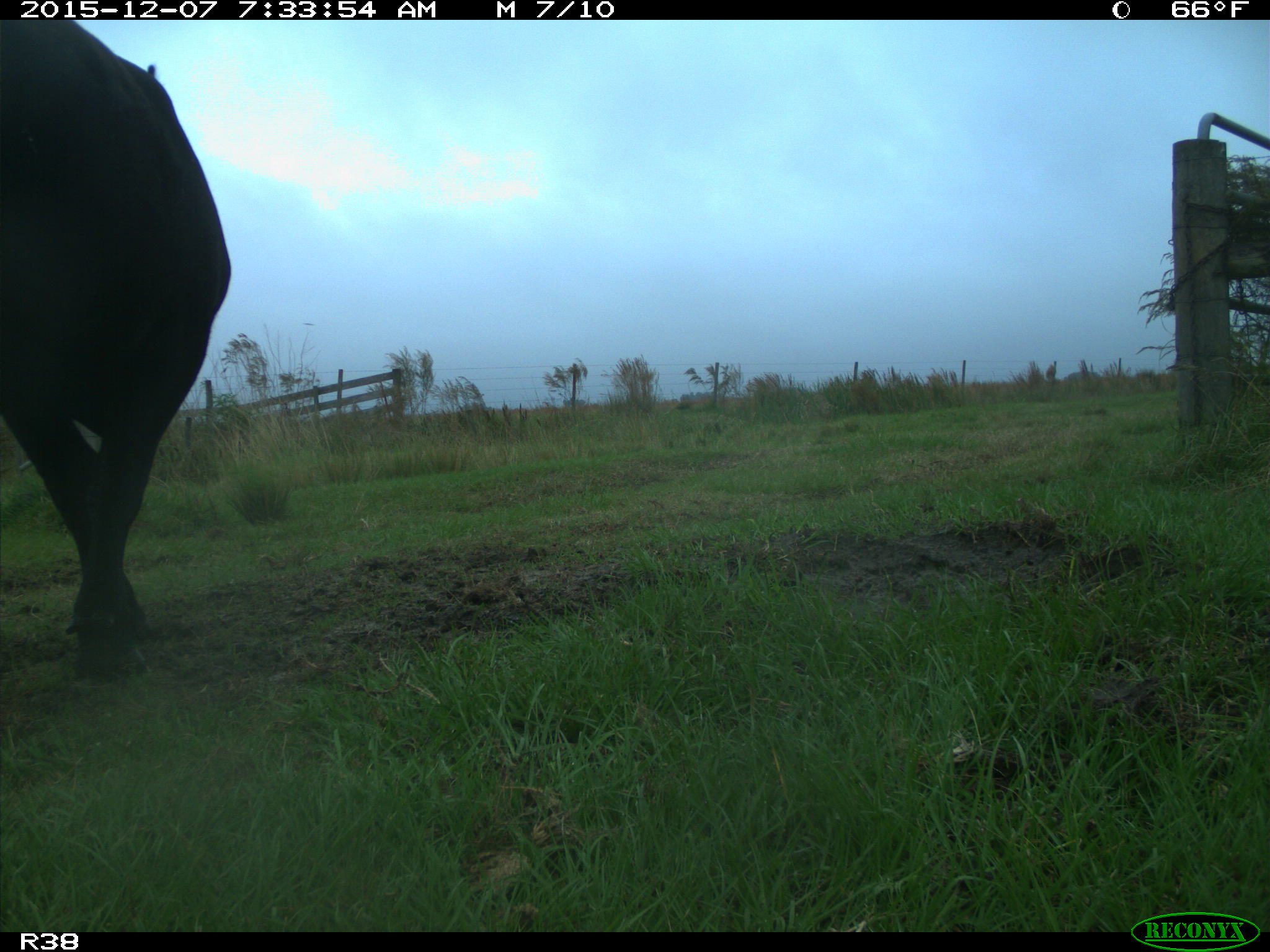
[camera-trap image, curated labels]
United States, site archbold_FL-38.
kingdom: Animalia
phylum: Chordata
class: Mammalia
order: Artiodactyla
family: Bovidae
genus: Bos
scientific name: Bos taurus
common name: domestic cow